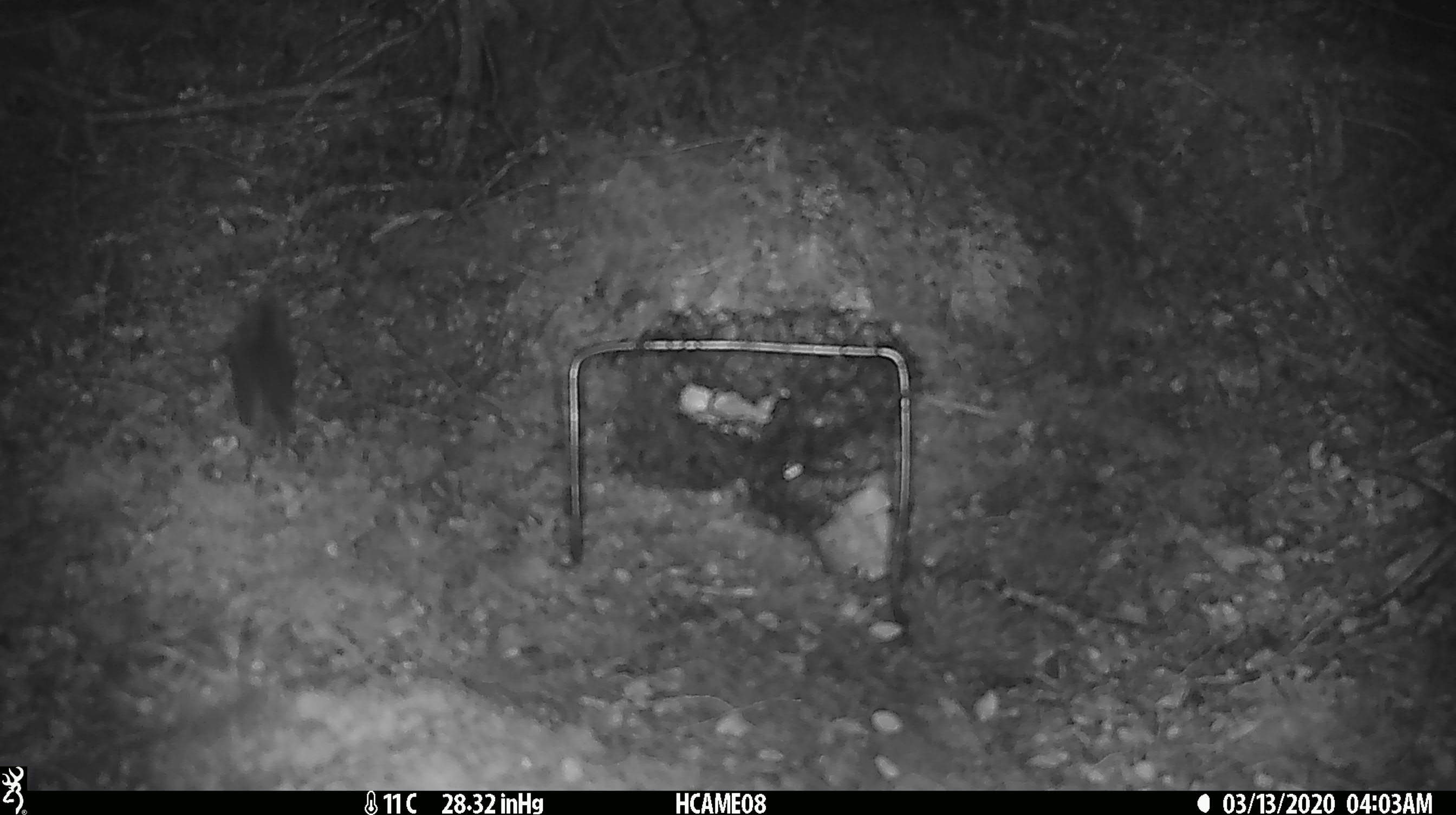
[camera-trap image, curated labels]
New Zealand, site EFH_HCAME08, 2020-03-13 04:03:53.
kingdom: Animalia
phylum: Chordata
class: Mammalia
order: Rodentia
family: Muridae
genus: Mus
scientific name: Mus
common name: mouse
Mouse (Mus).